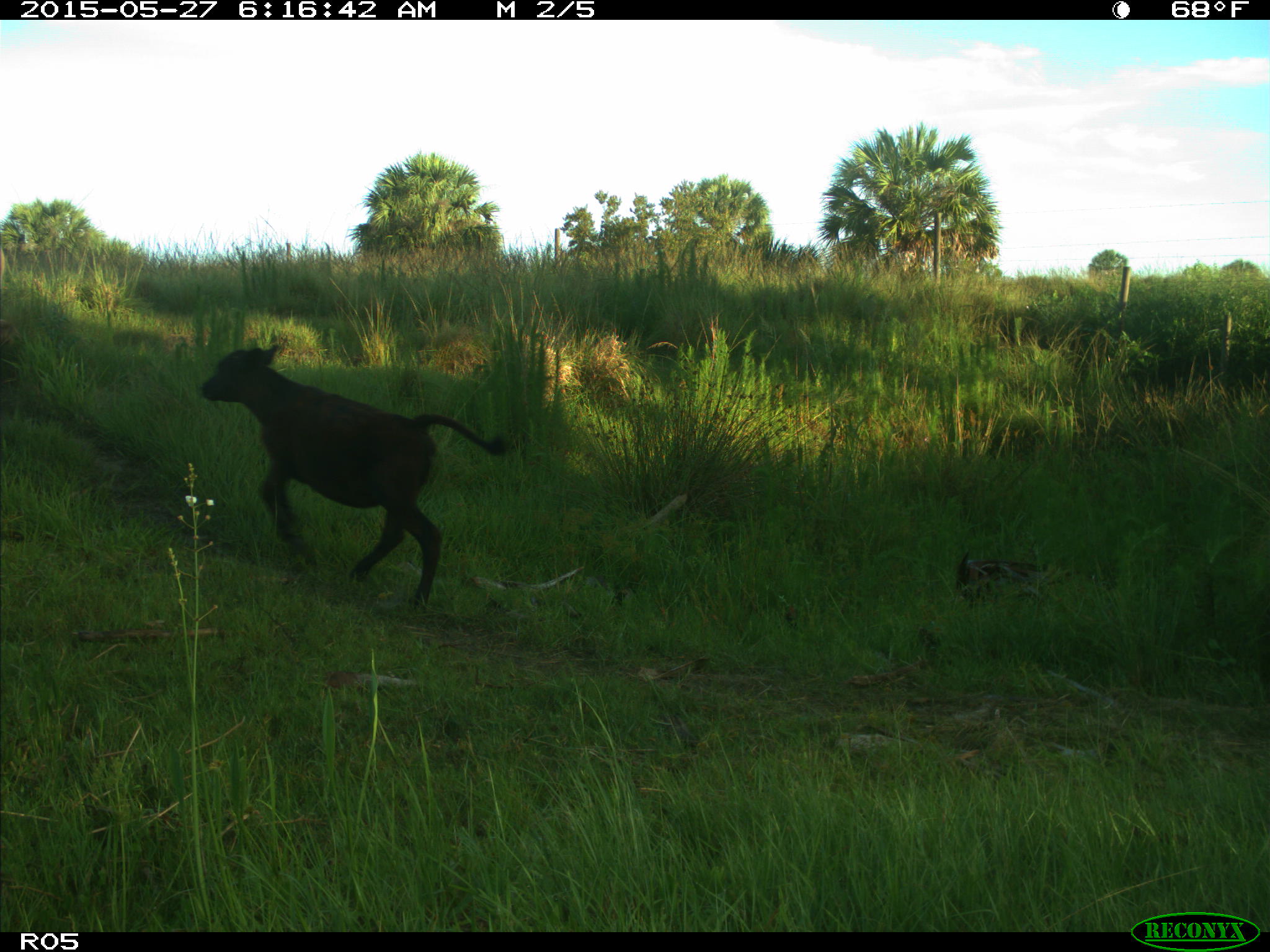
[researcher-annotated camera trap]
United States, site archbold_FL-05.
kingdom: Animalia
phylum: Chordata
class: Mammalia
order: Artiodactyla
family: Bovidae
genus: Bos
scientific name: Bos taurus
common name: domestic cow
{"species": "Bos taurus (domestic cow)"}